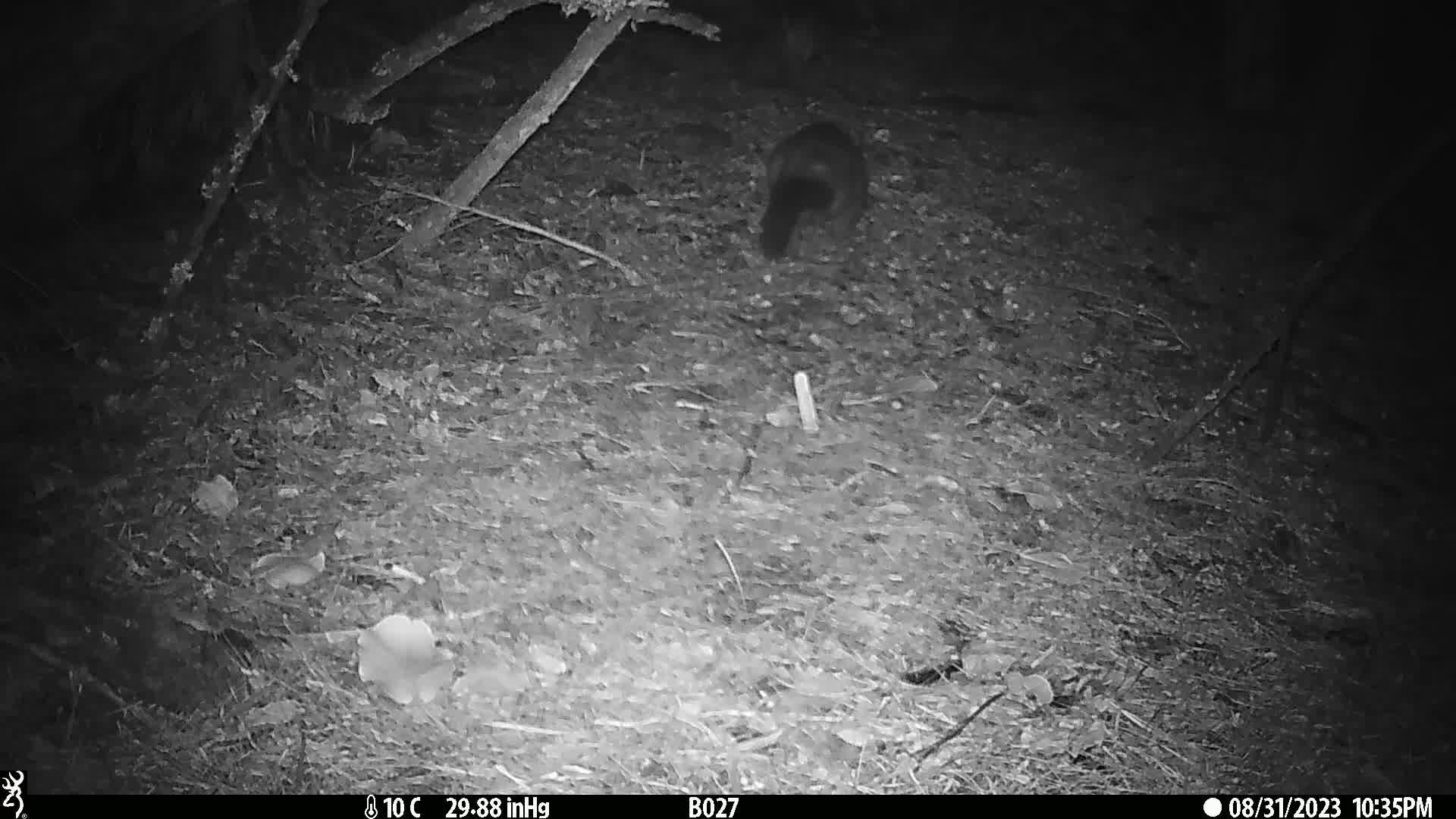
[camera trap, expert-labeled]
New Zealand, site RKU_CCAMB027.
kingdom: Animalia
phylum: Chordata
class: Mammalia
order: Diprotodontia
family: Phalangeridae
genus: Trichosurus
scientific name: Trichosurus vulpecula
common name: common brushtail possum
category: possum